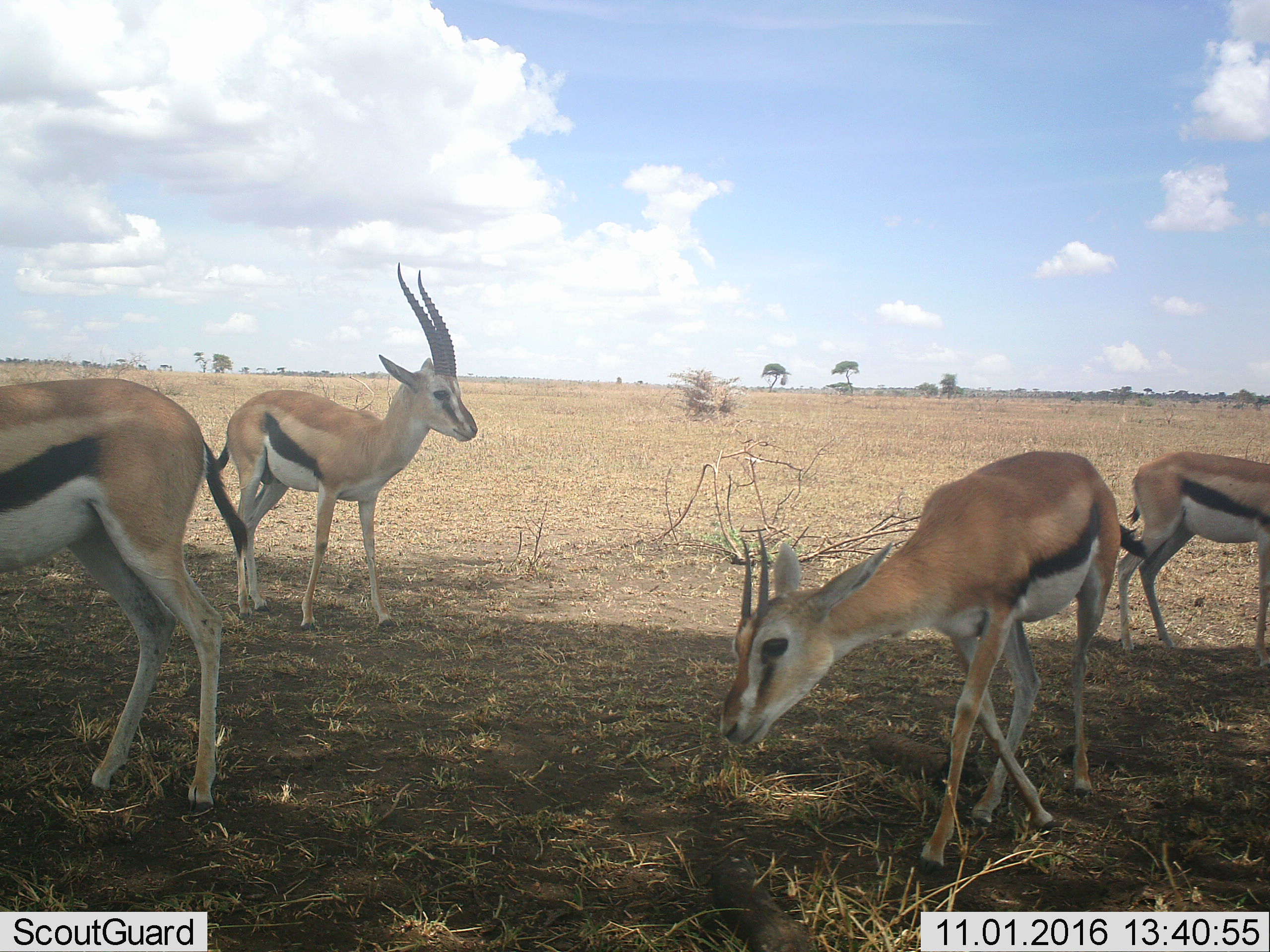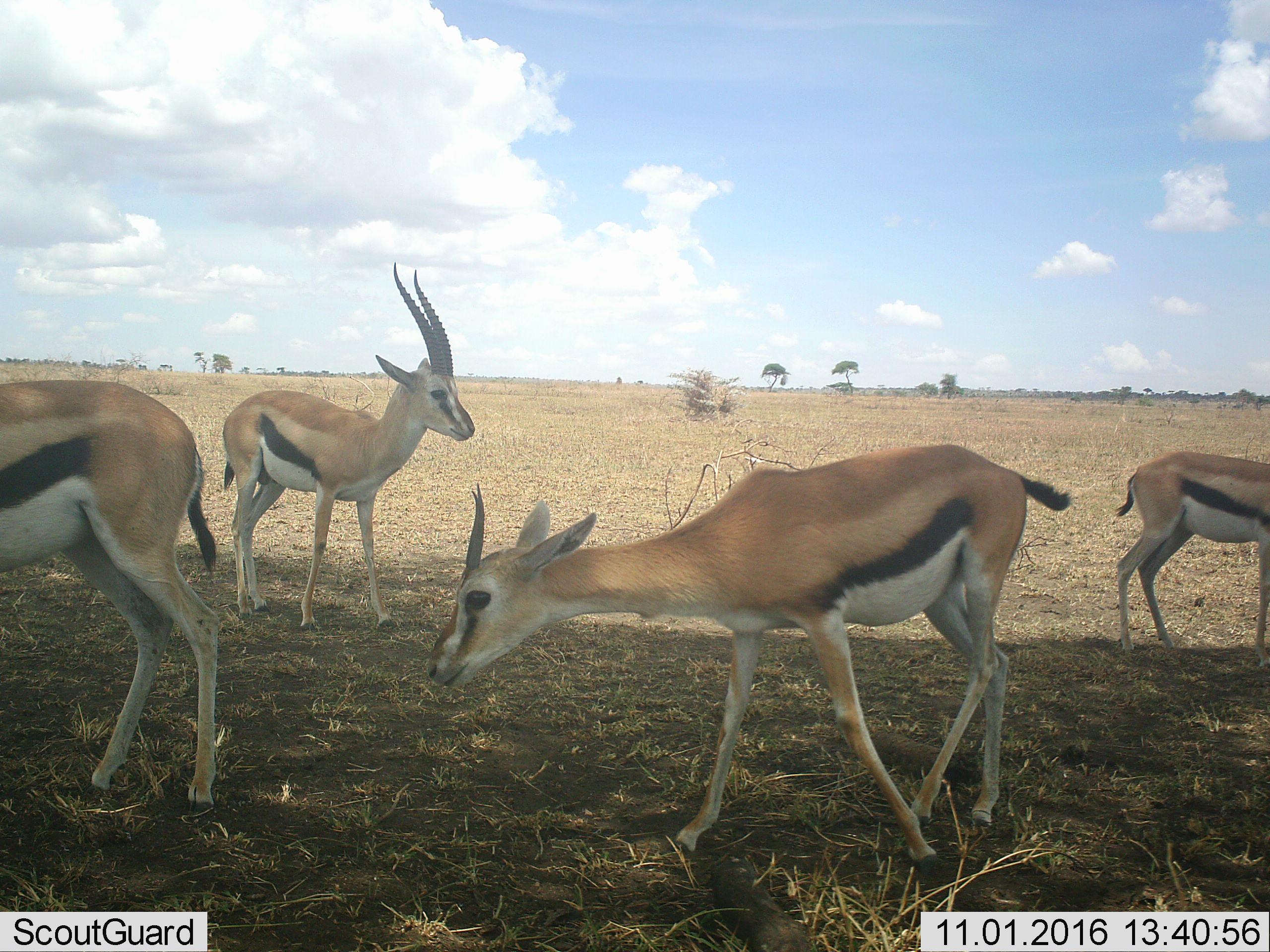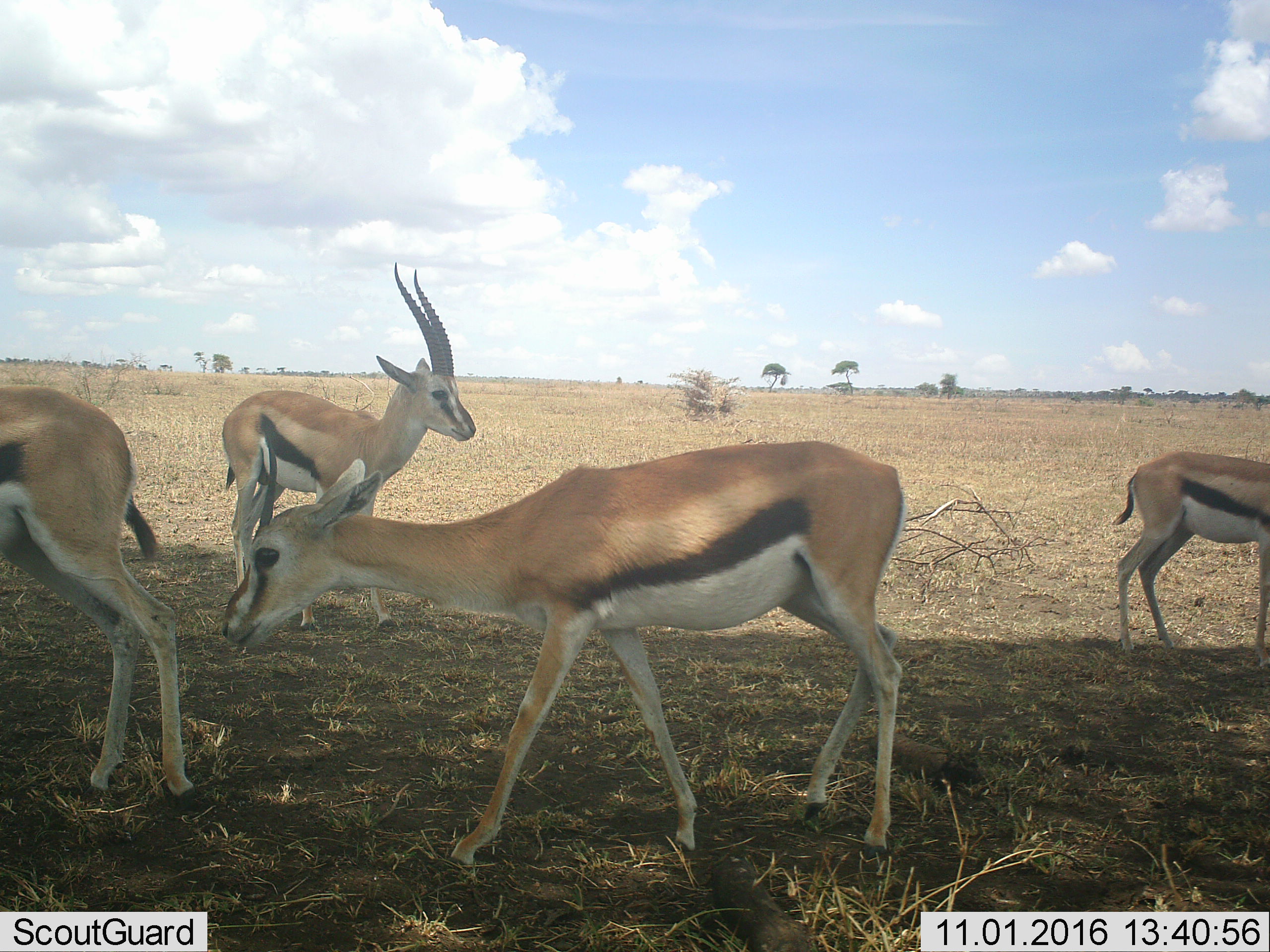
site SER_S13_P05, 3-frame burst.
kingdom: Animalia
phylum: Chordata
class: Mammalia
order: Artiodactyla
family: Bovidae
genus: Eudorcas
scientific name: Eudorcas thomsonii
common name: thomson's gazelle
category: gazellethomsons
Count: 4.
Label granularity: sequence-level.